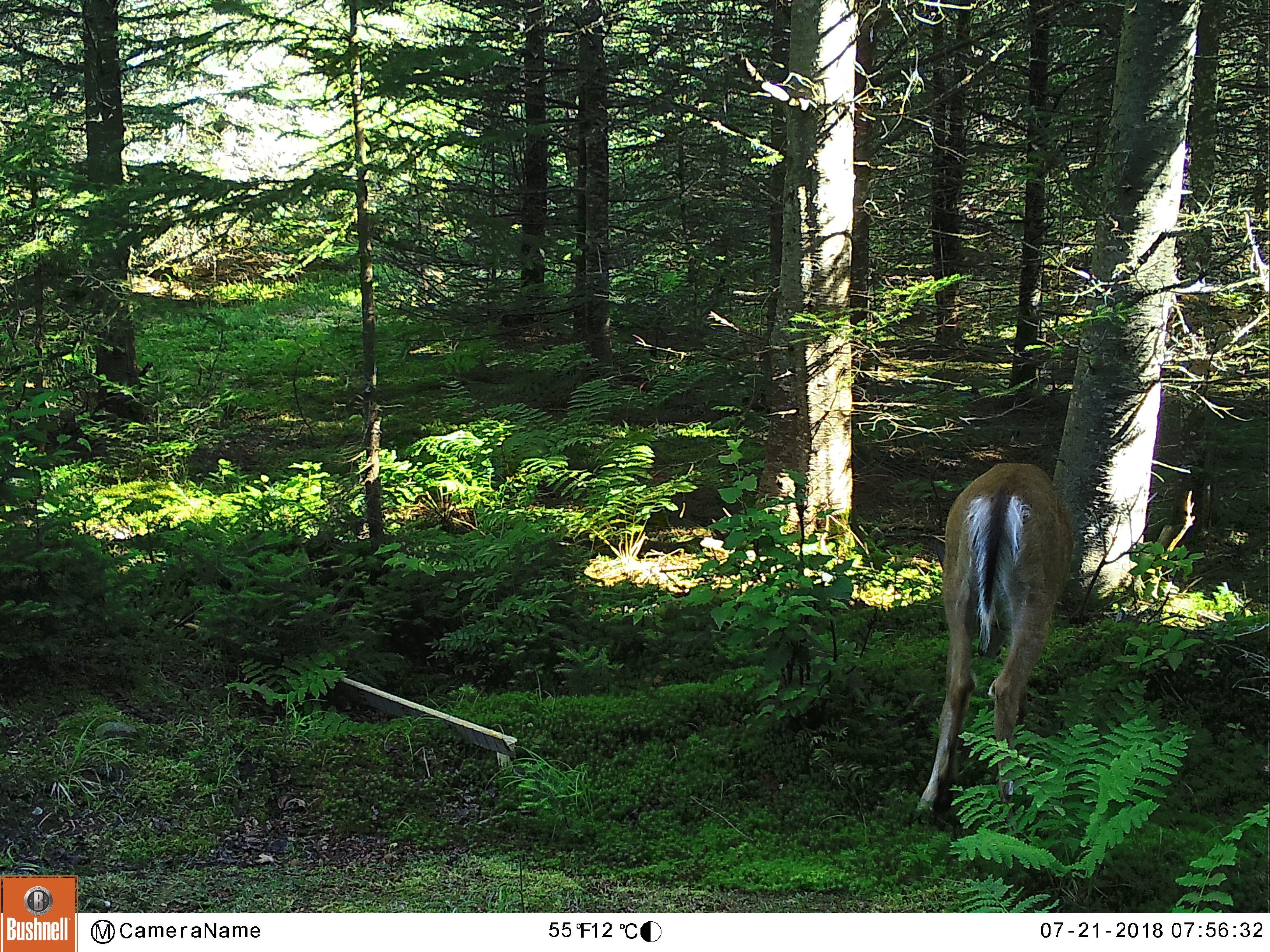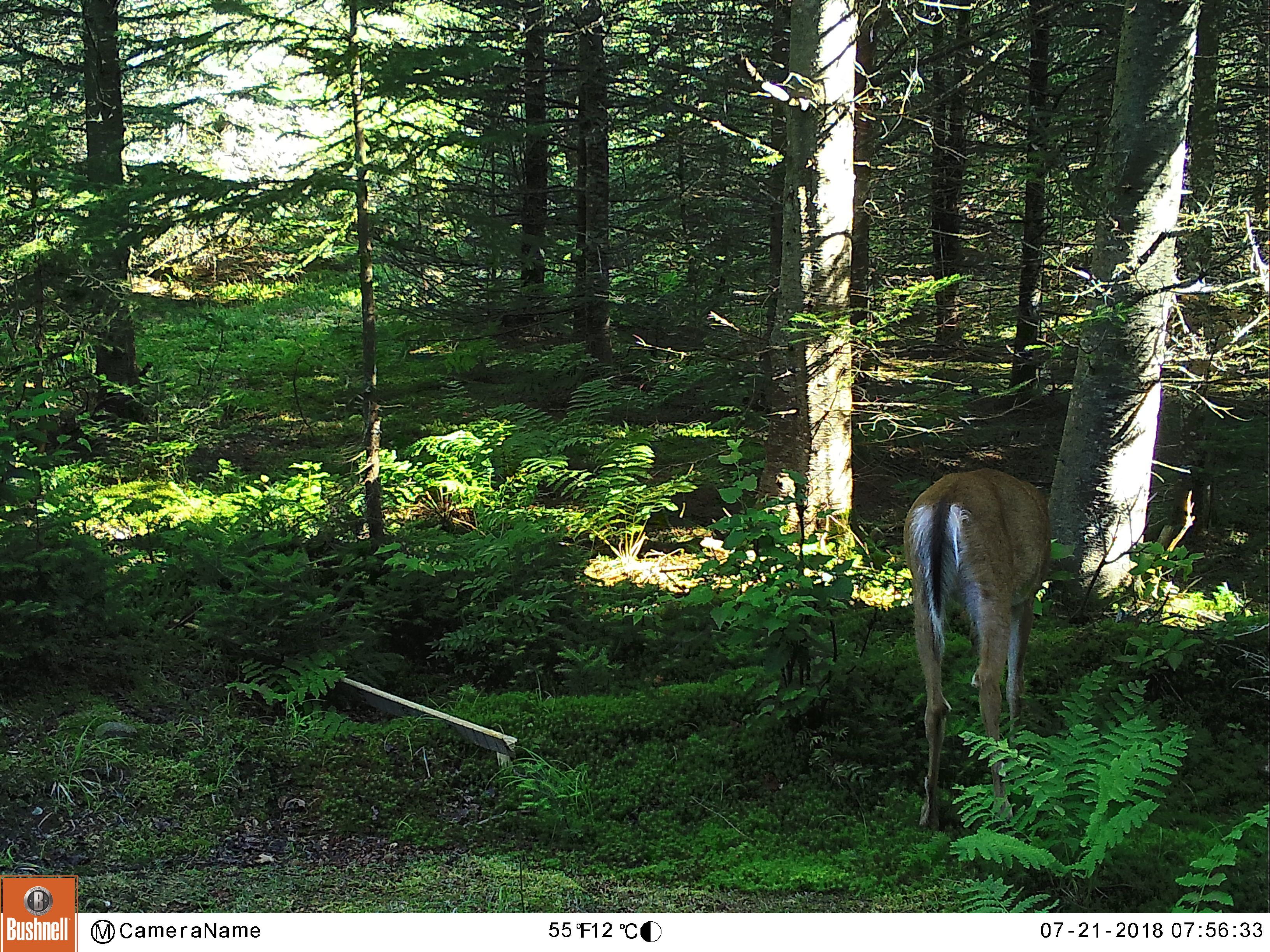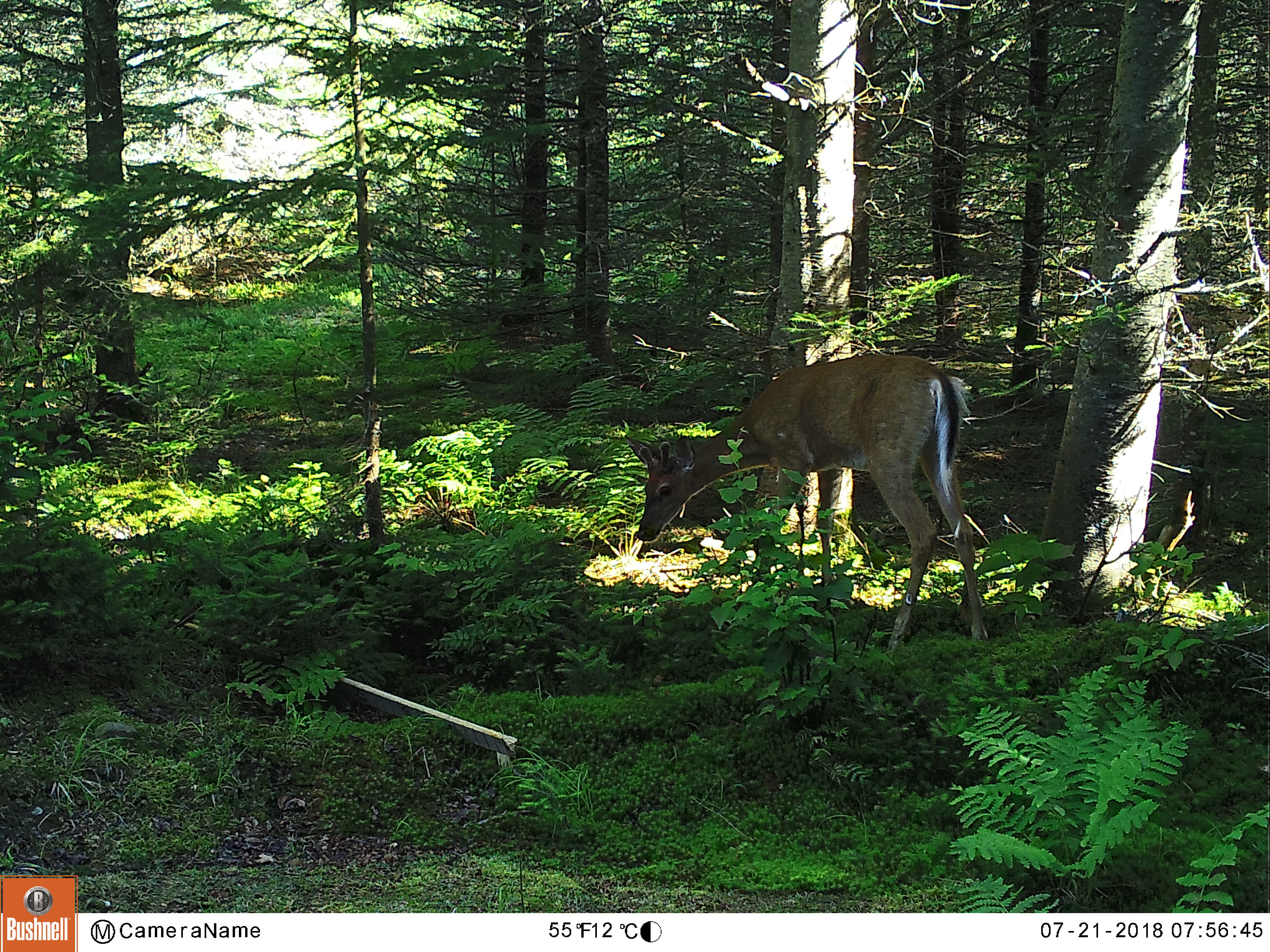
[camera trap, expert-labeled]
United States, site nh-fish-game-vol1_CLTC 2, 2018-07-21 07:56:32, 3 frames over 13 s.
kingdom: Animalia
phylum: Chordata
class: Mammalia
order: Artiodactyla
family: Cervidae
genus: Odocoileus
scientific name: Odocoileus virginianus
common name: white-tailed deer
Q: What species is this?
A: White-tailed deer (Odocoileus virginianus).